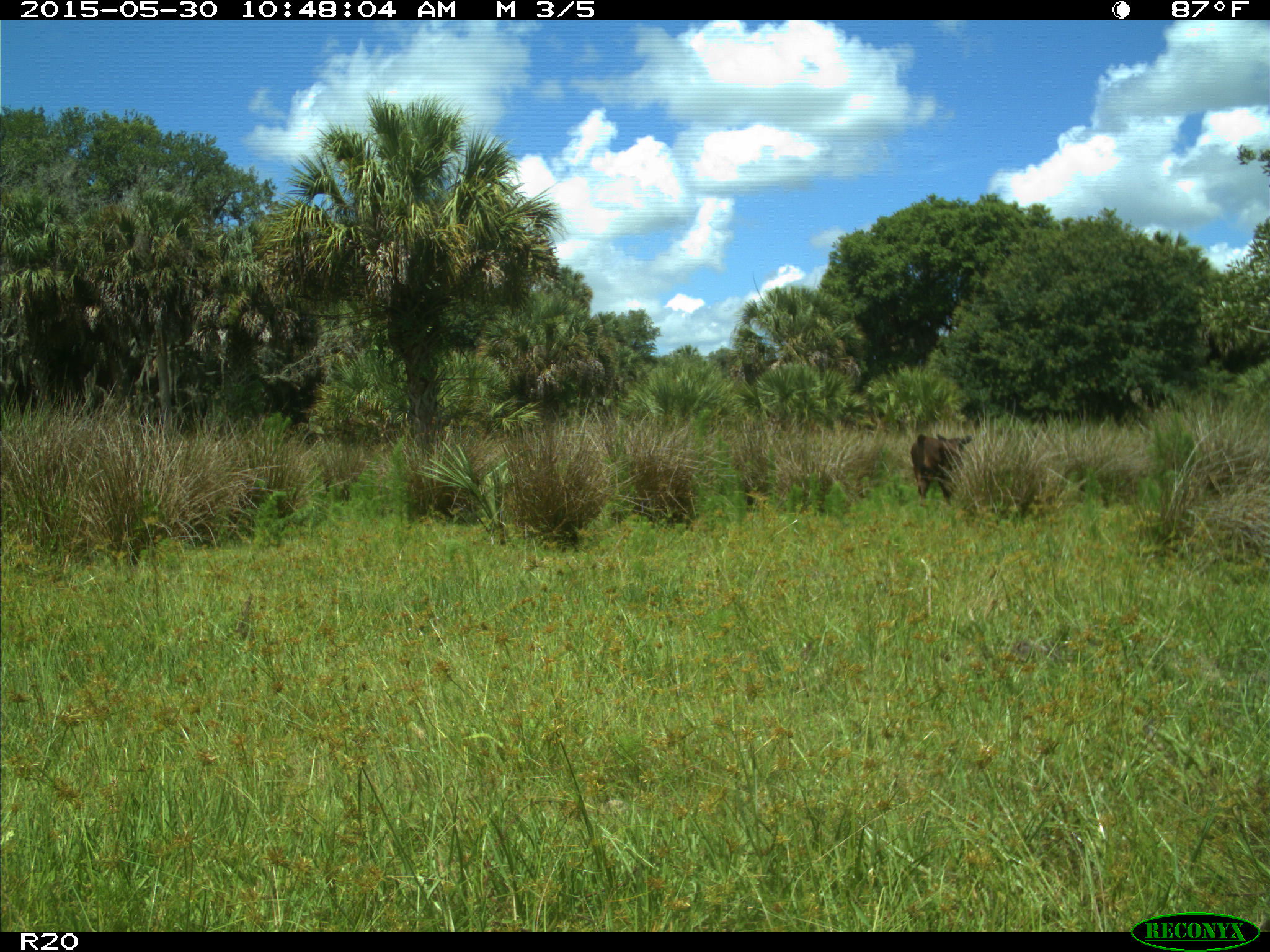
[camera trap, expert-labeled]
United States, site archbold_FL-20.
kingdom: Animalia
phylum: Chordata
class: Mammalia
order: Artiodactyla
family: Bovidae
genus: Bos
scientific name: Bos taurus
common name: domestic cow